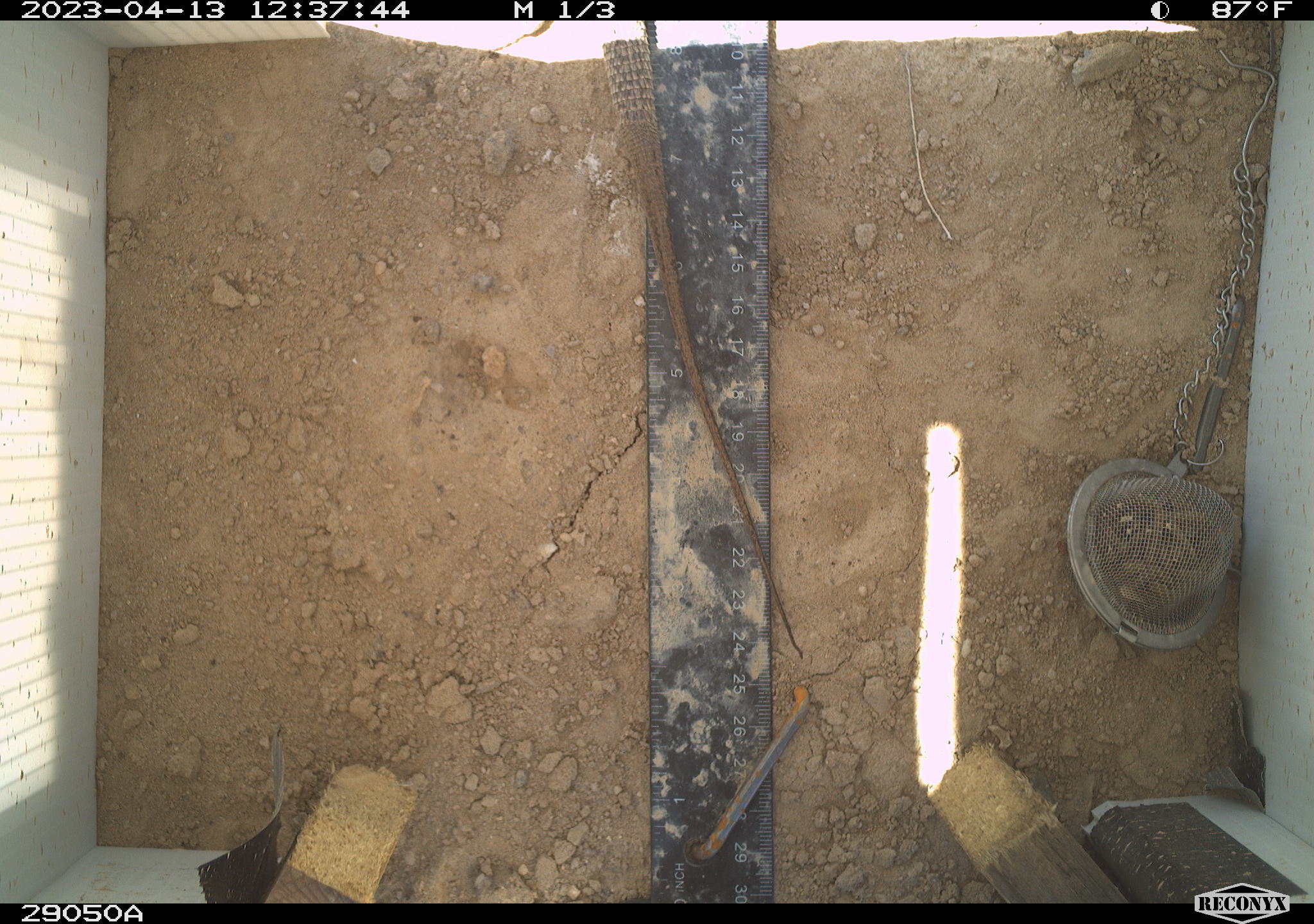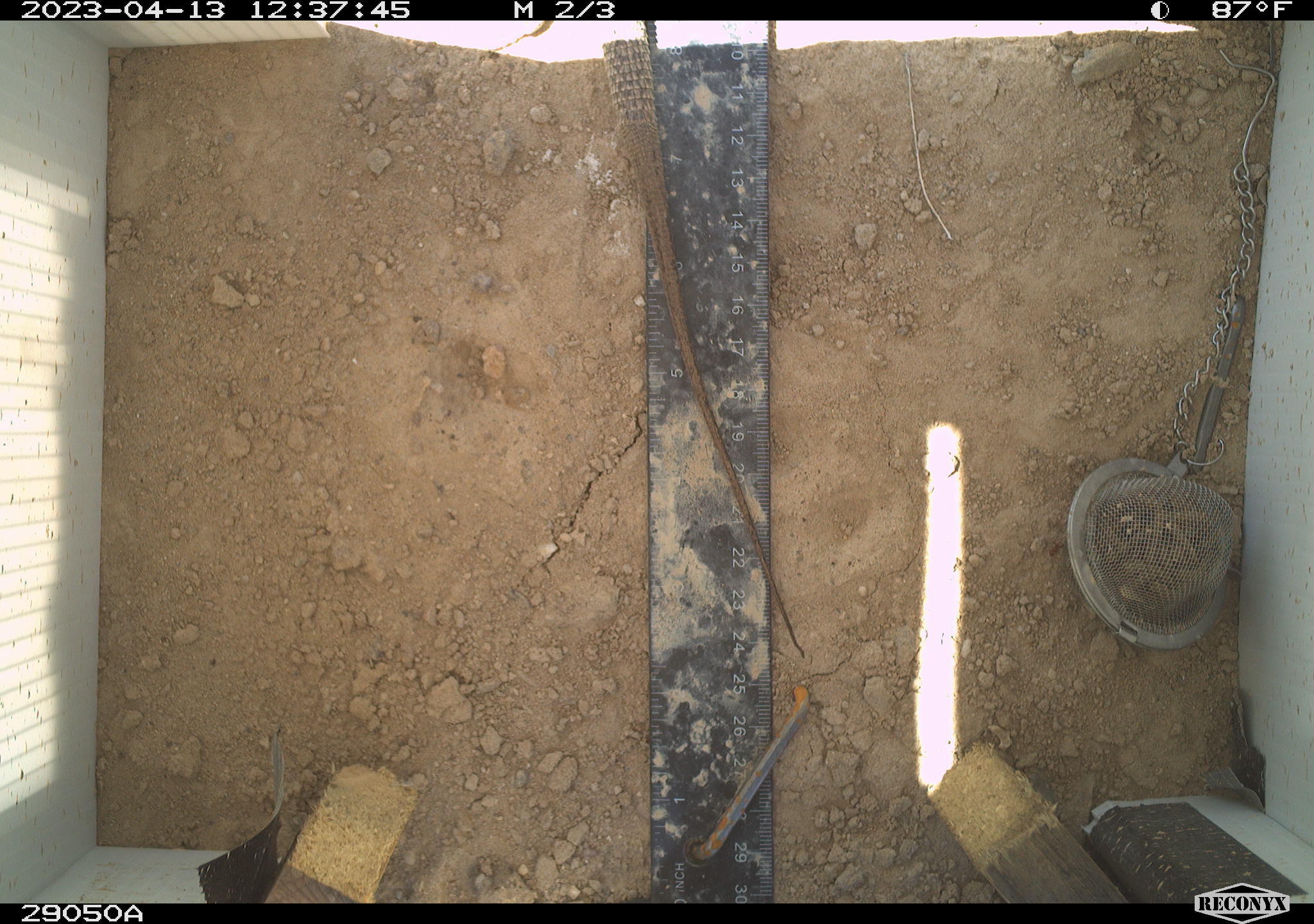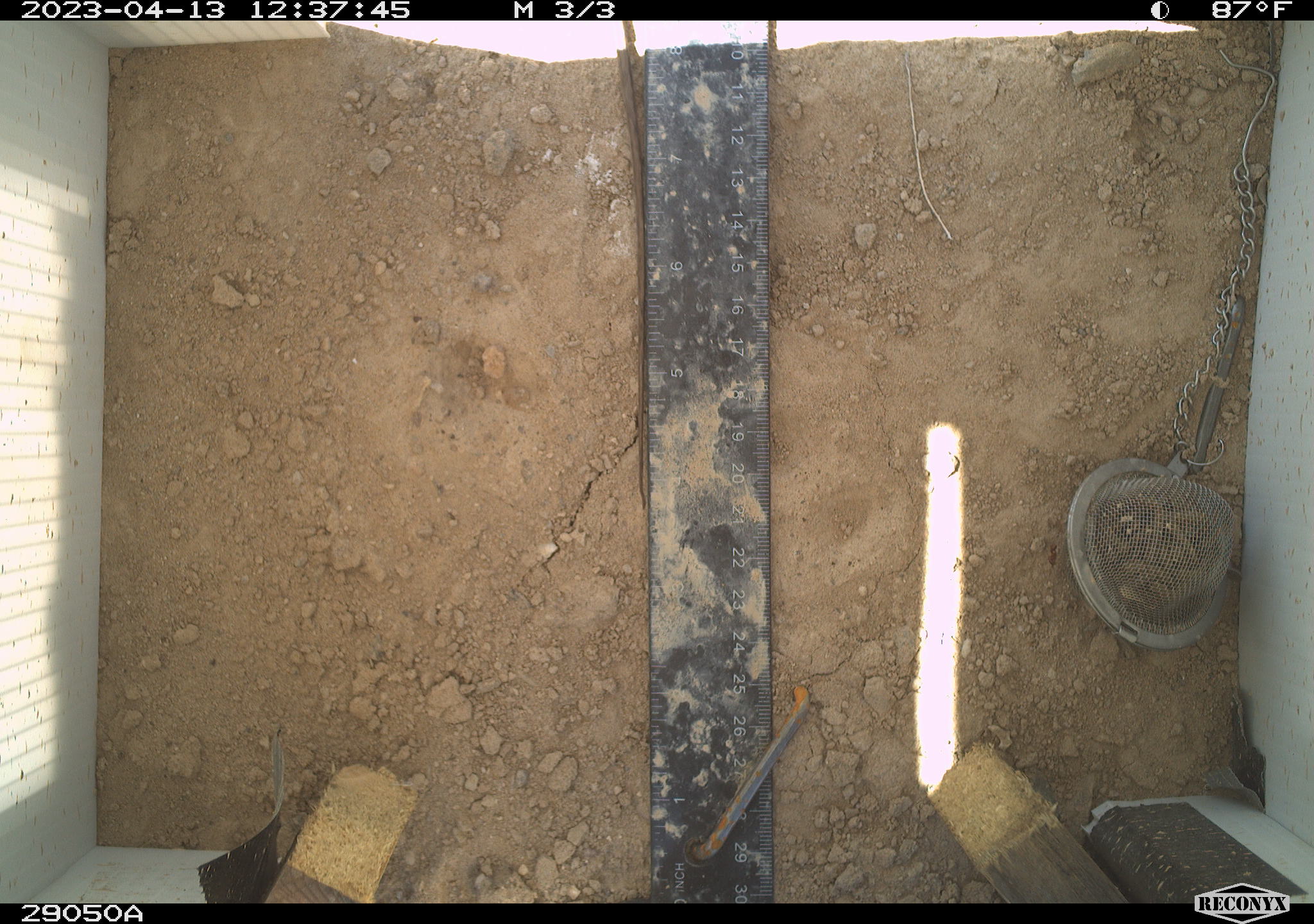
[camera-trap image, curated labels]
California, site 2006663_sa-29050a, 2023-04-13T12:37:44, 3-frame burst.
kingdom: Animalia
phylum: Chordata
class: Reptilia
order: Squamata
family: Teiidae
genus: Aspidoscelis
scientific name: Aspidoscelis tigris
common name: western whiptail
Western whiptail (Aspidoscelis tigris).